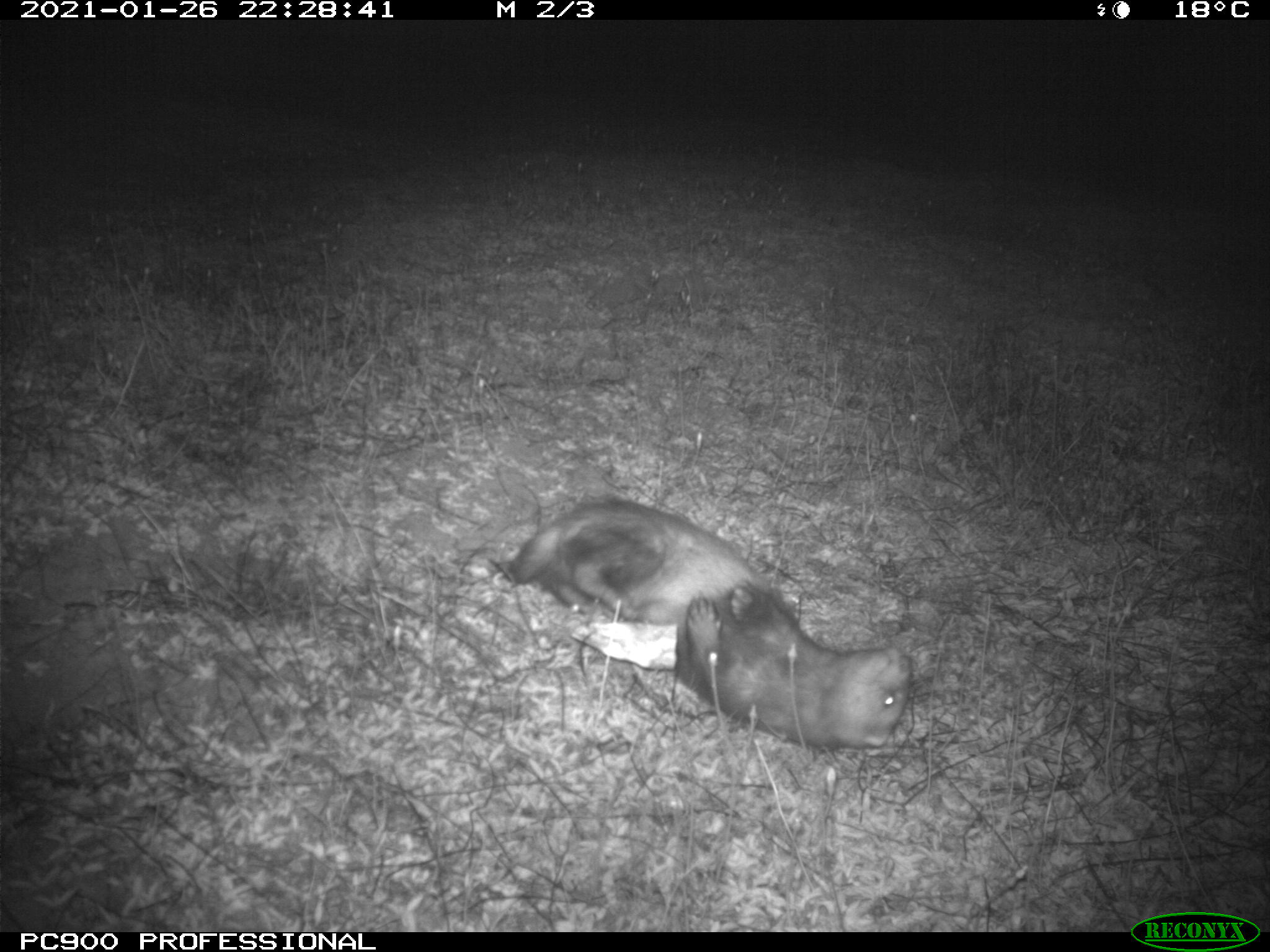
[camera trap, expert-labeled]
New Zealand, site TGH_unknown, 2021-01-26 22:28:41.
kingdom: Animalia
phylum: Chordata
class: Mammalia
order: Carnivora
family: Mustelidae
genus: Mustela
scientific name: Mustela furo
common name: ferret